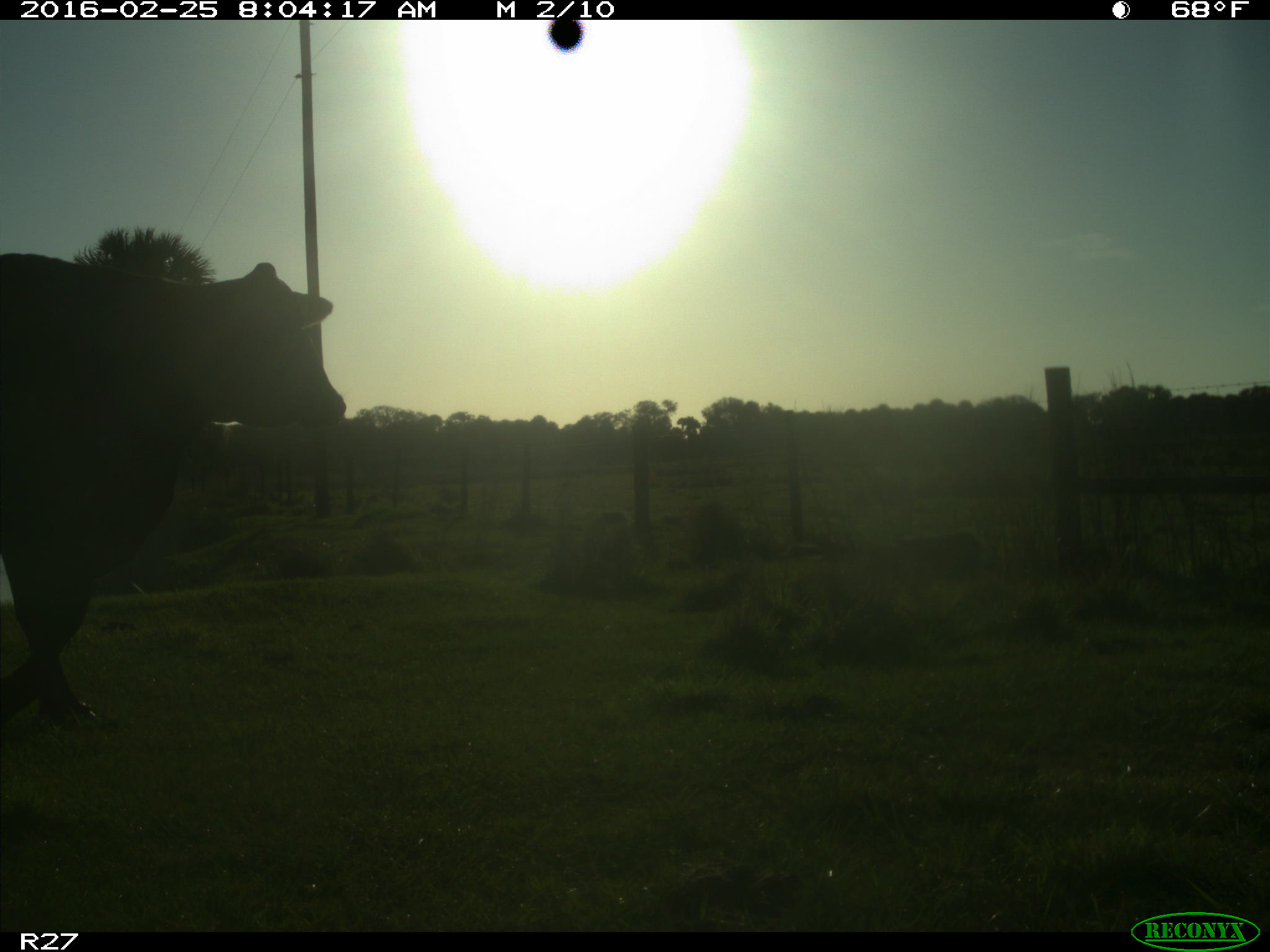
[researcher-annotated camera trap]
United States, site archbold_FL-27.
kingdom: Animalia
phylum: Chordata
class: Mammalia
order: Artiodactyla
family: Bovidae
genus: Bos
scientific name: Bos taurus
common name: domestic cow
Bos taurus (domestic cow).